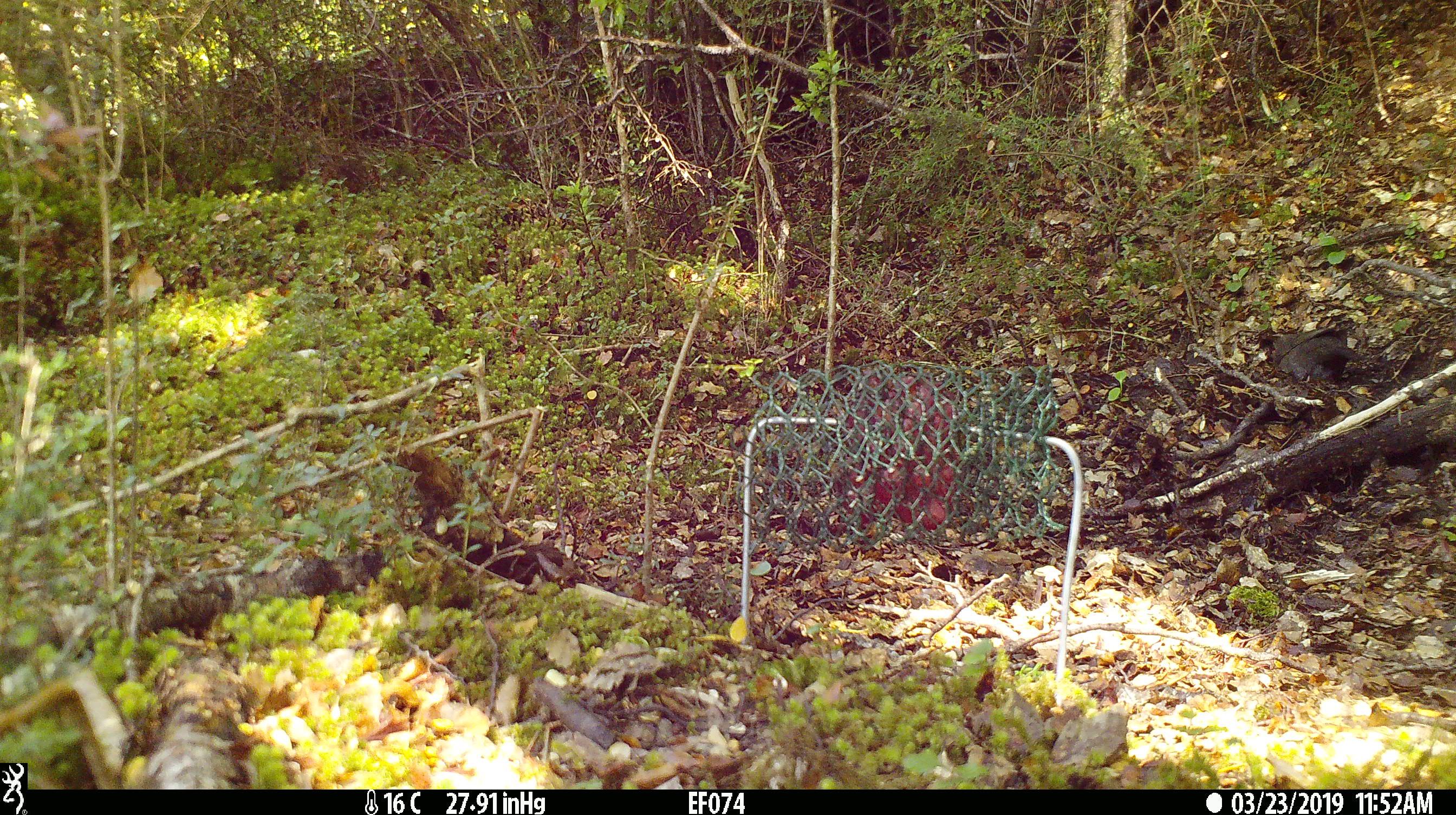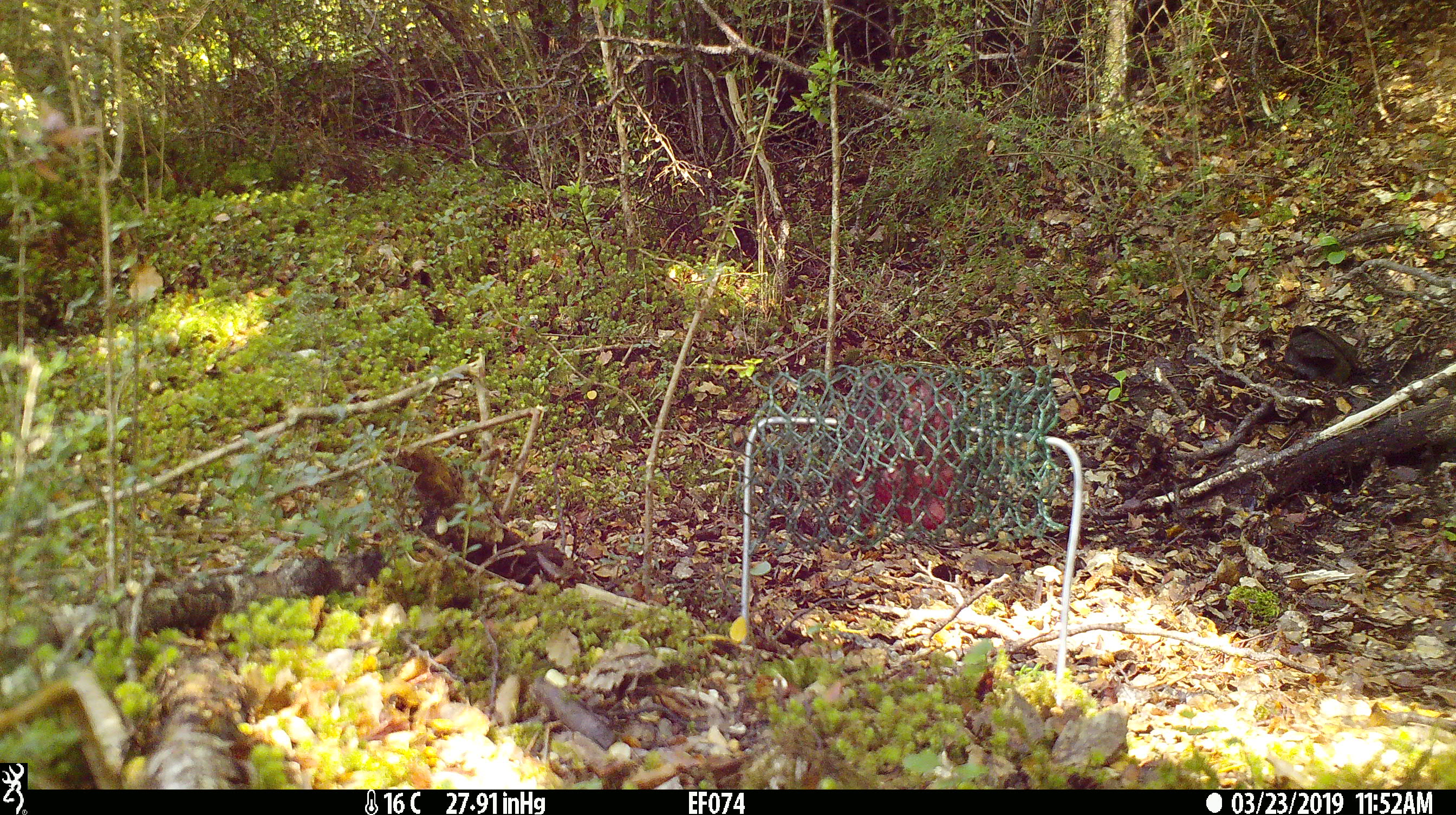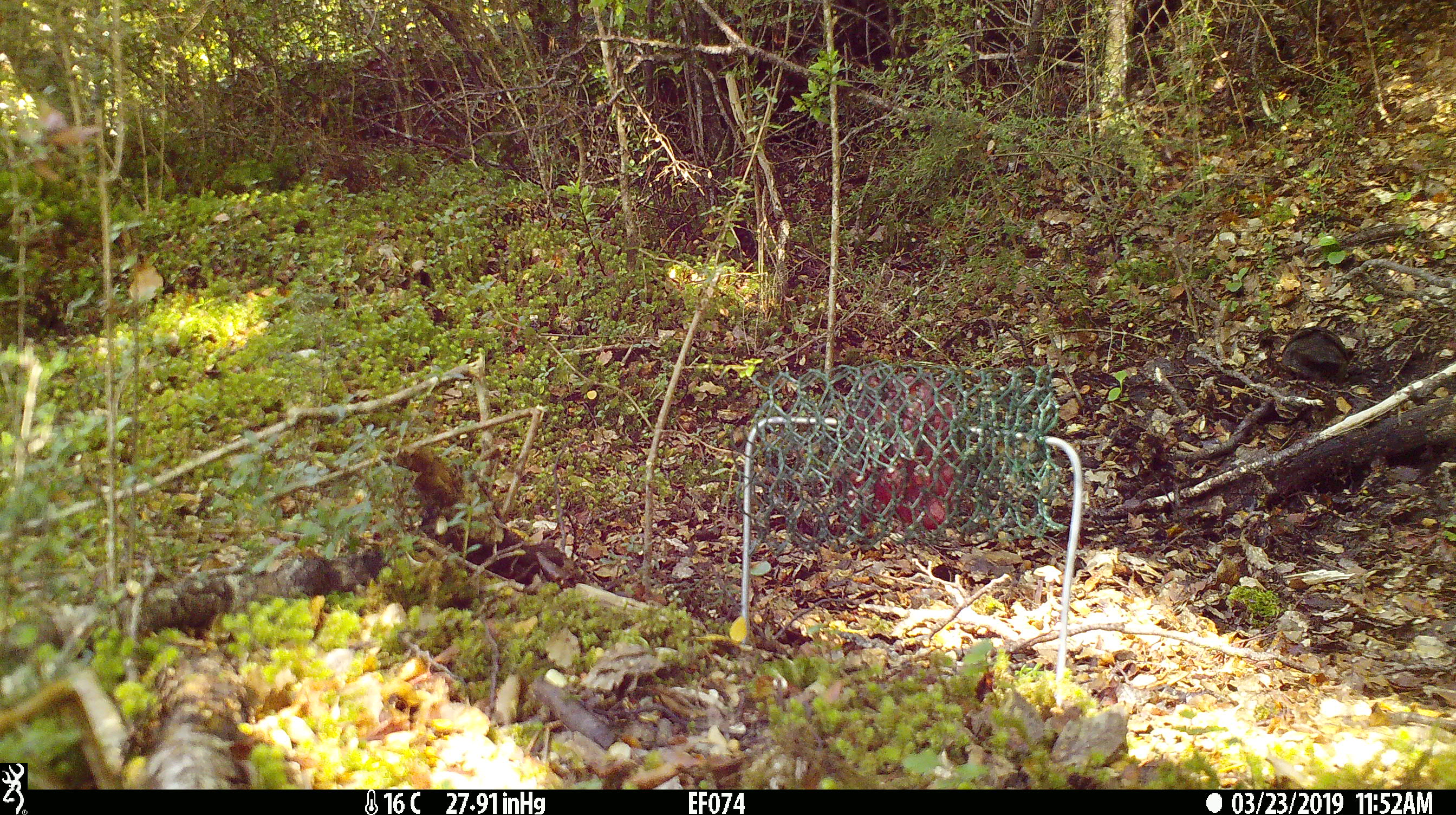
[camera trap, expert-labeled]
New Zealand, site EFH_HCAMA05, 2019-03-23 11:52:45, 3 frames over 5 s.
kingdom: Animalia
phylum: Chordata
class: Aves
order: Passeriformes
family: Turdidae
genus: Turdus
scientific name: Turdus merula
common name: eurasian blackbird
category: blackbird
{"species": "blackbird (eurasian blackbird) (Turdus merula)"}